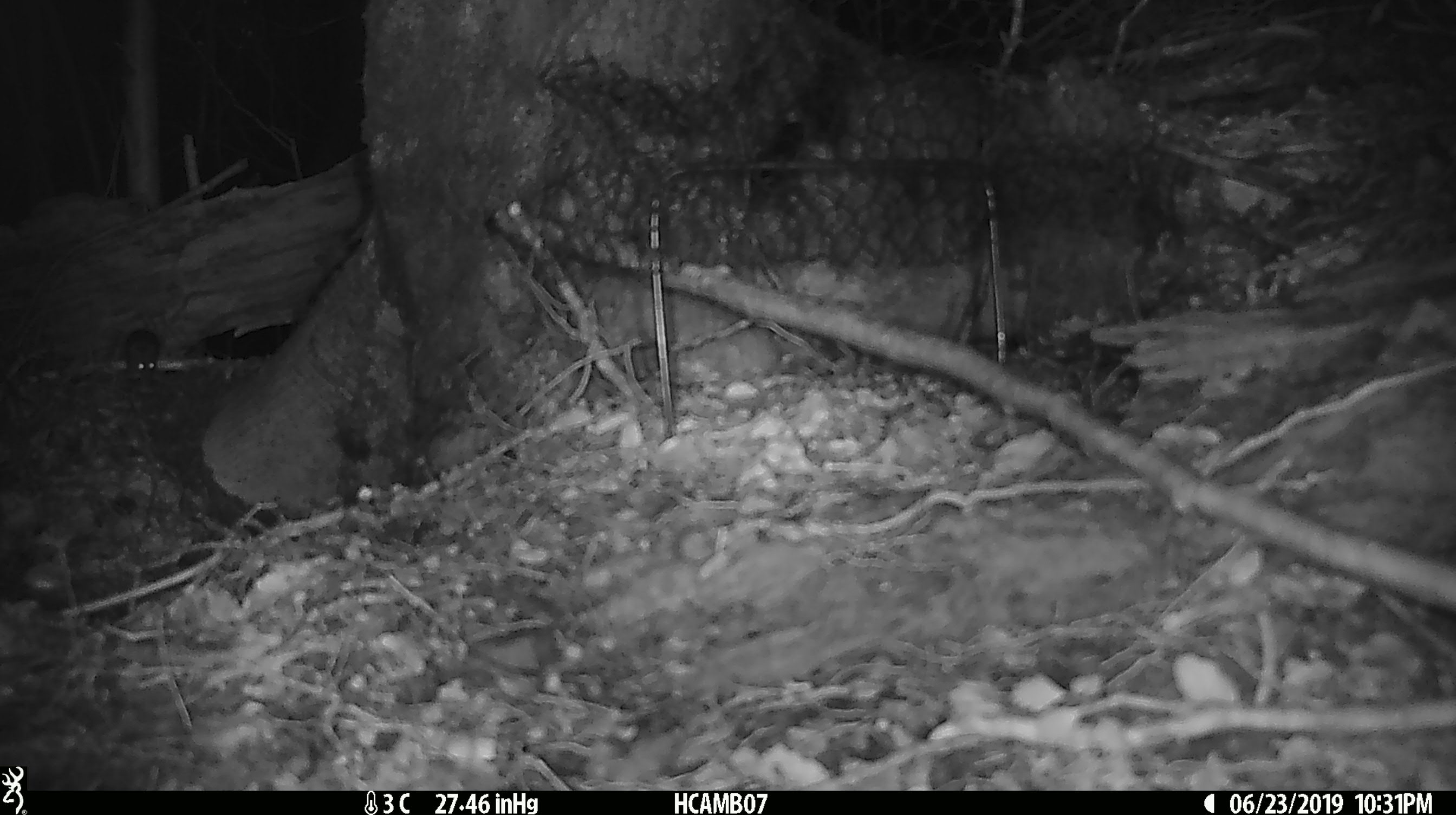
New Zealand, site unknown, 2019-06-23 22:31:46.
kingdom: Animalia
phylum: Chordata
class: Mammalia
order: Rodentia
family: Muridae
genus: Mus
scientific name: Mus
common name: mouse